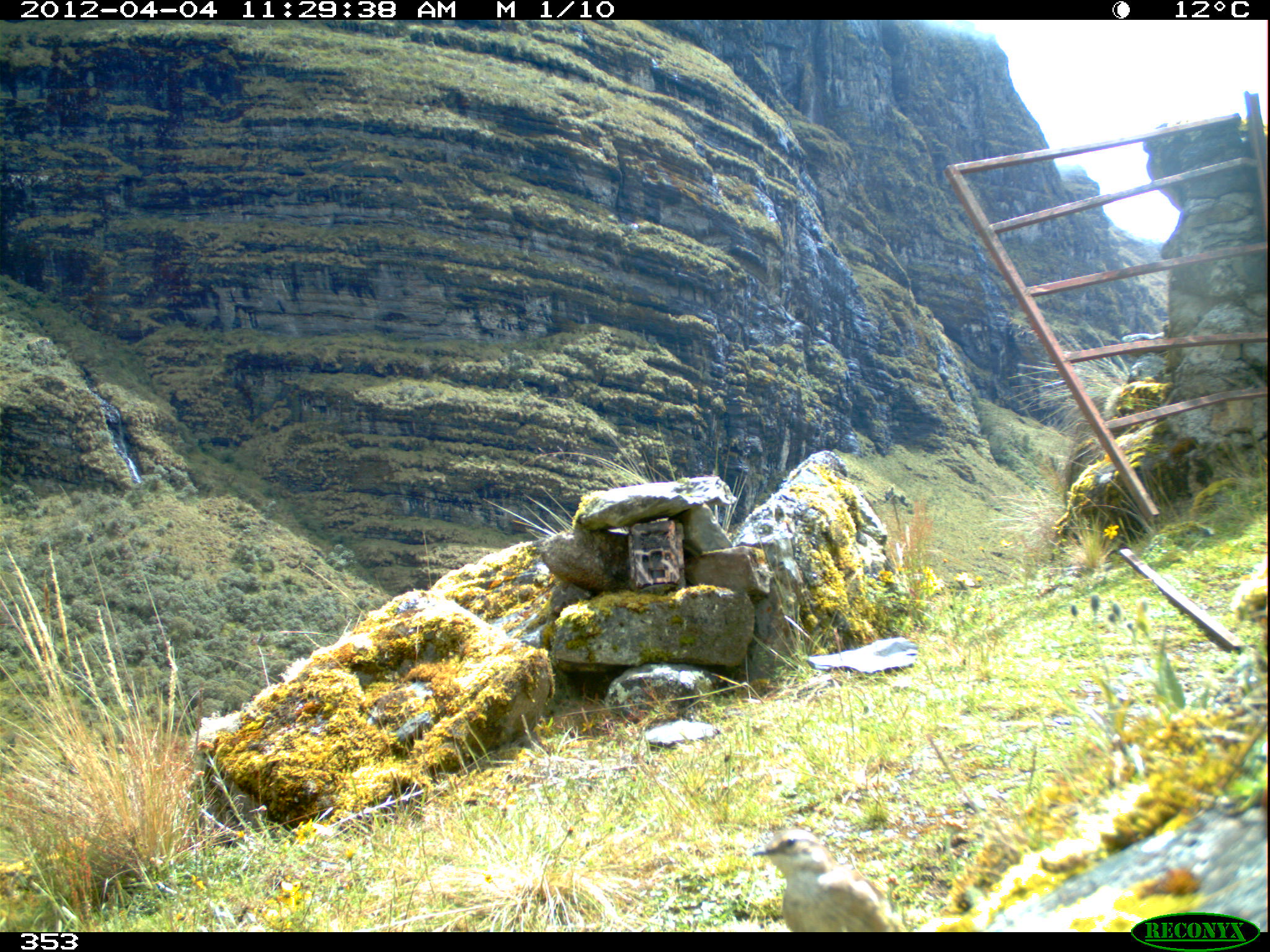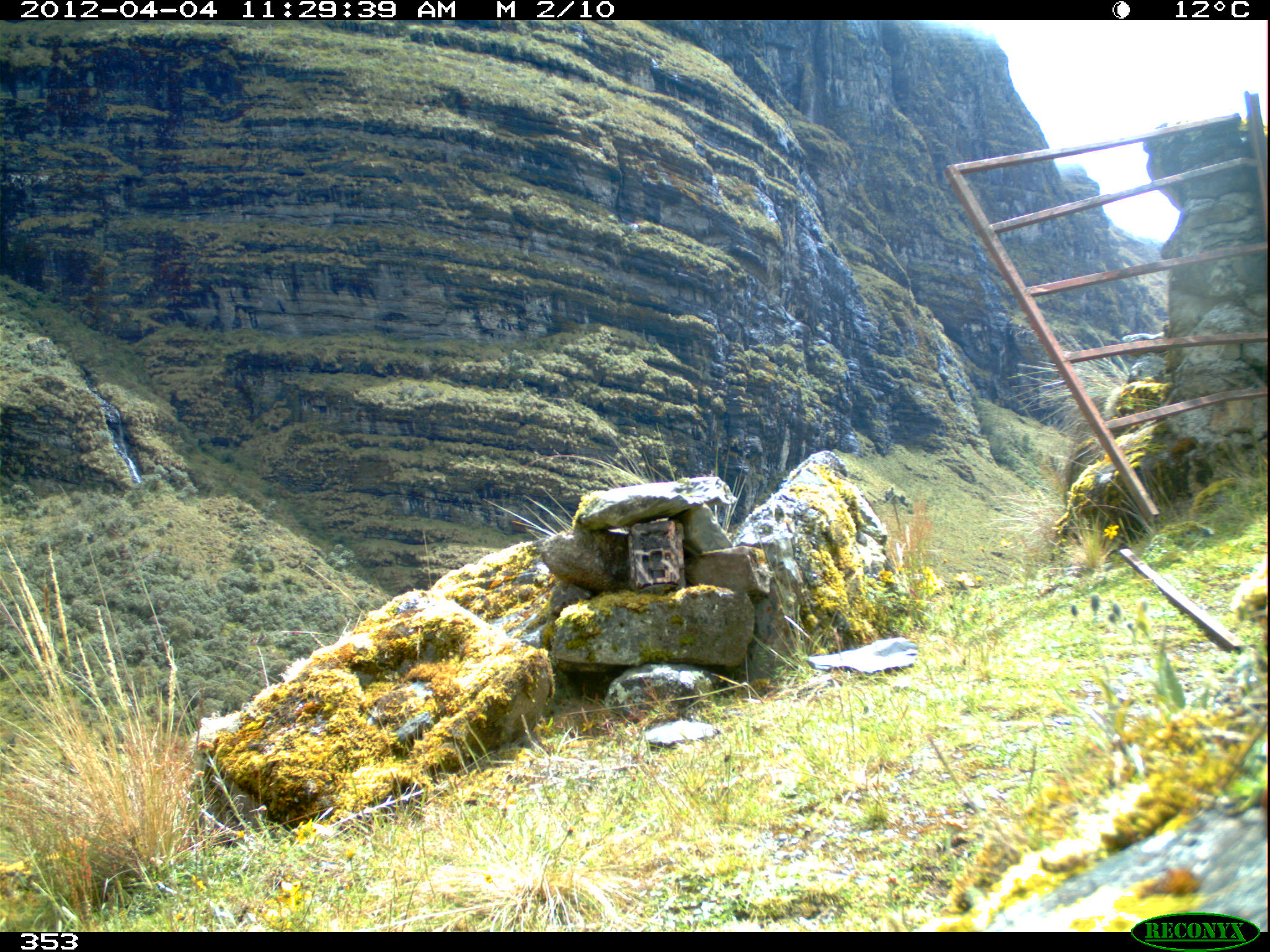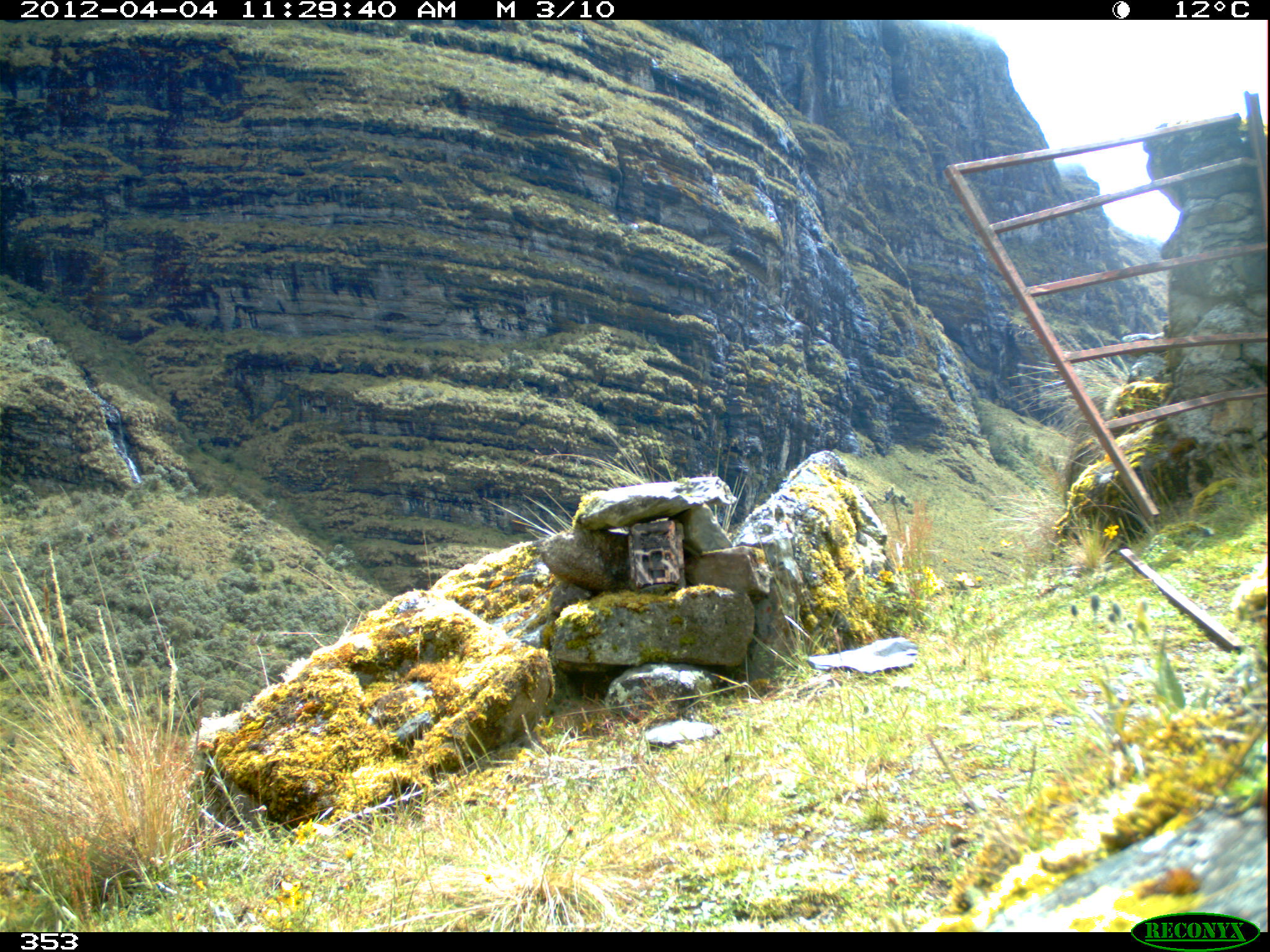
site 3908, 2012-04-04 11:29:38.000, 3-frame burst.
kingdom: Animalia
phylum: Chordata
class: Aves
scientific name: Aves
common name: bird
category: unknown bird